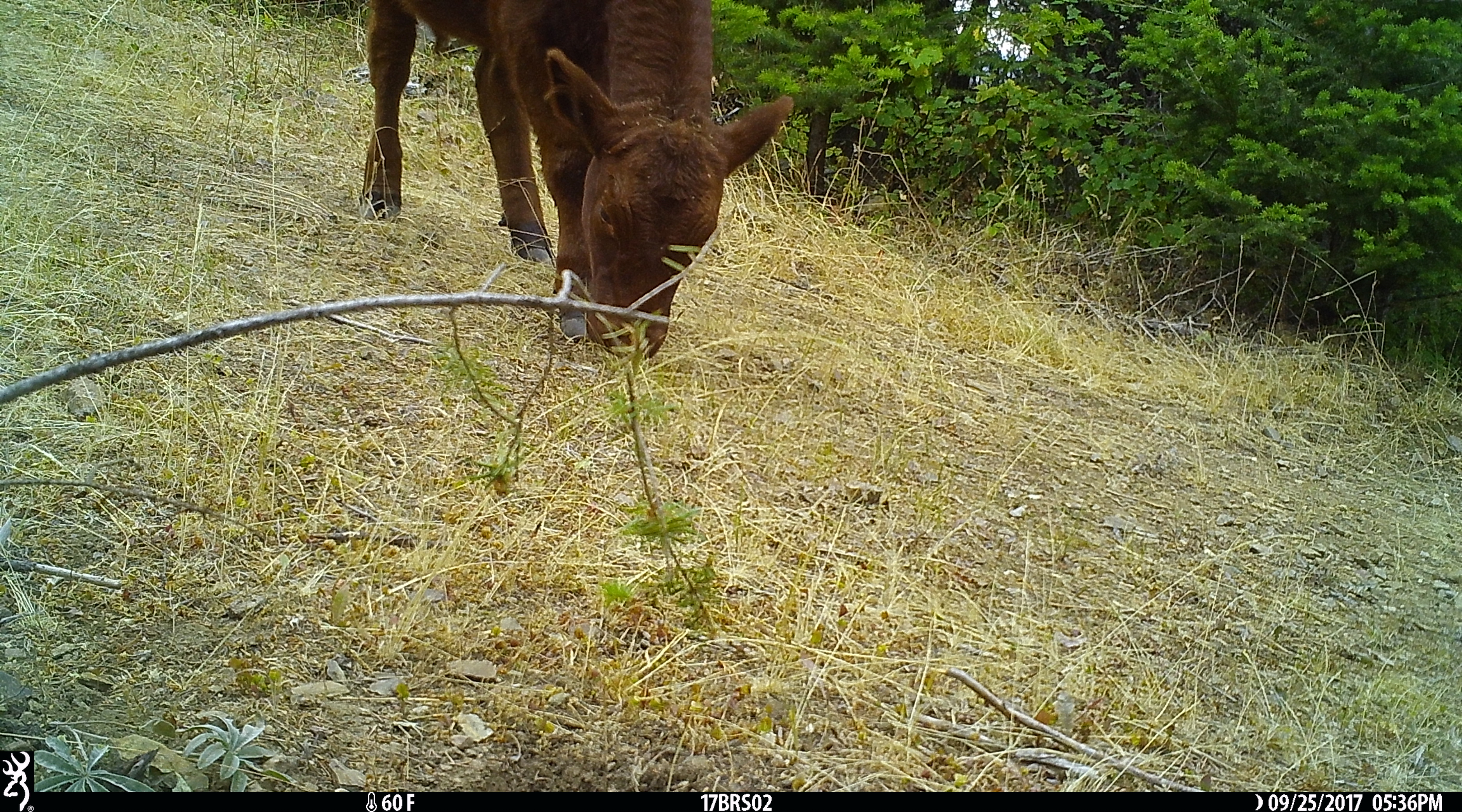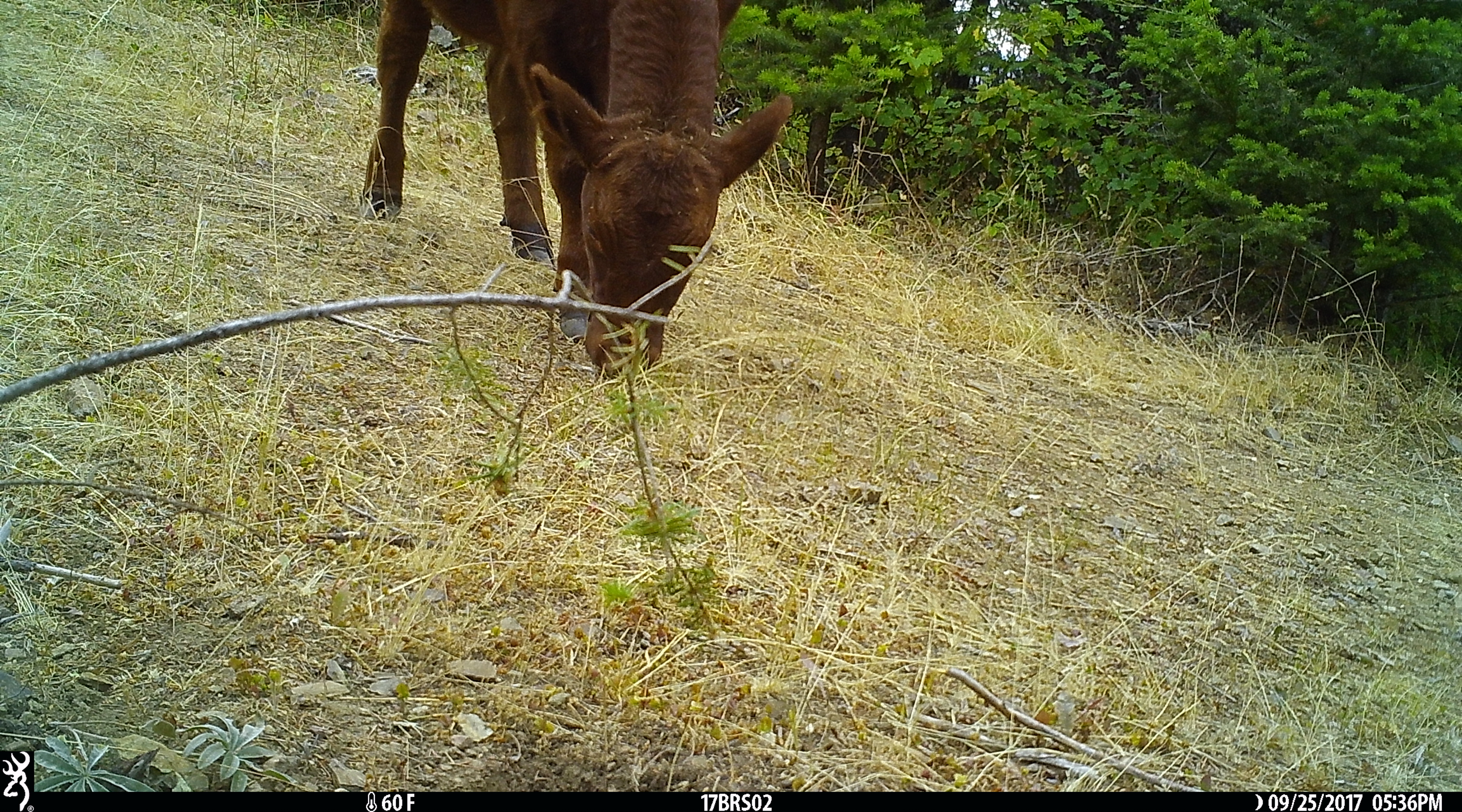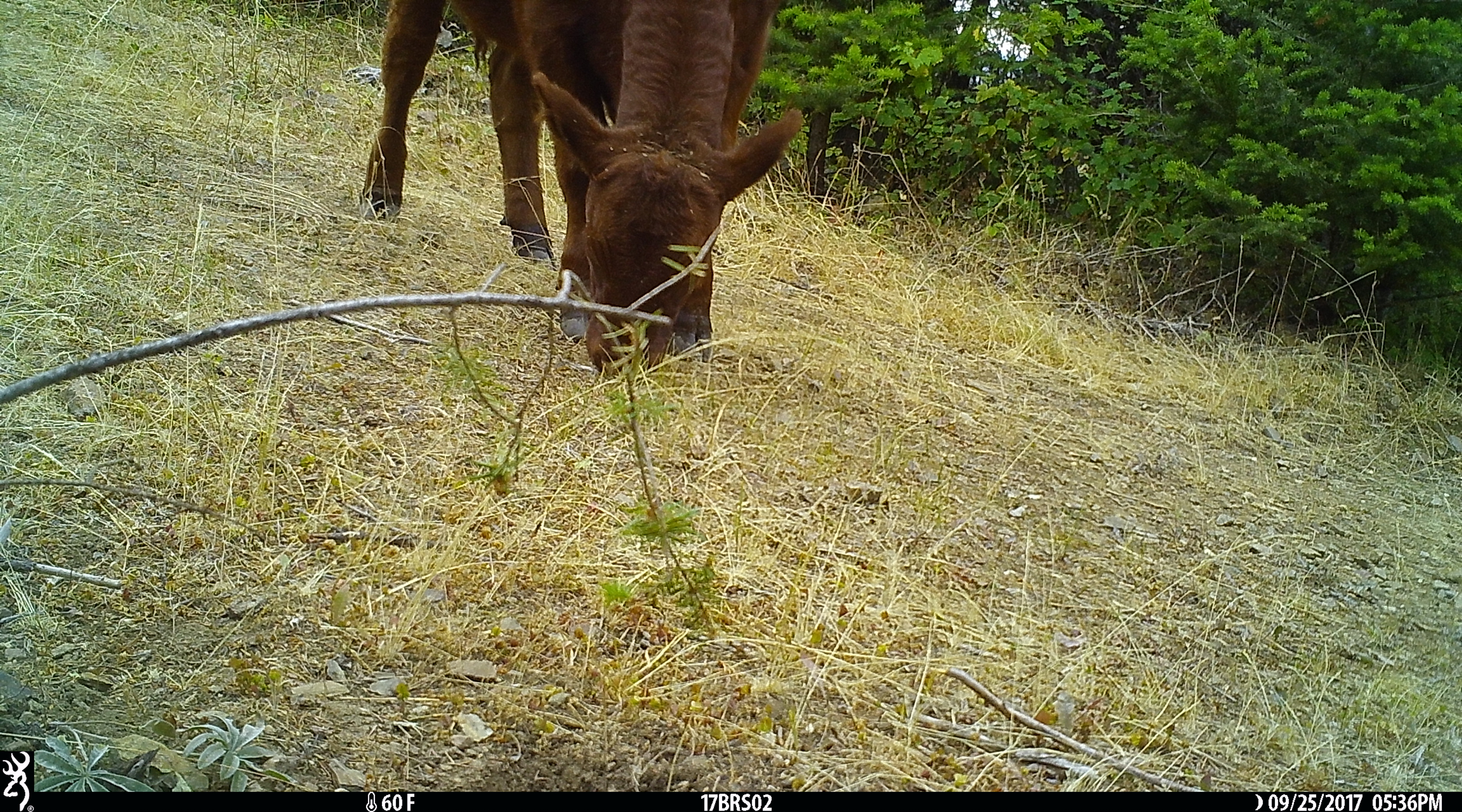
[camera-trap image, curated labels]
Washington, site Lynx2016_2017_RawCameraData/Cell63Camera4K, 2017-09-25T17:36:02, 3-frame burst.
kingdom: Animalia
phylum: Chordata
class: Mammalia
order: Artiodactyla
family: Bovidae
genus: Bos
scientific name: Bos taurus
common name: domestic cattle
Domestic cattle (Bos taurus). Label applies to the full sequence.